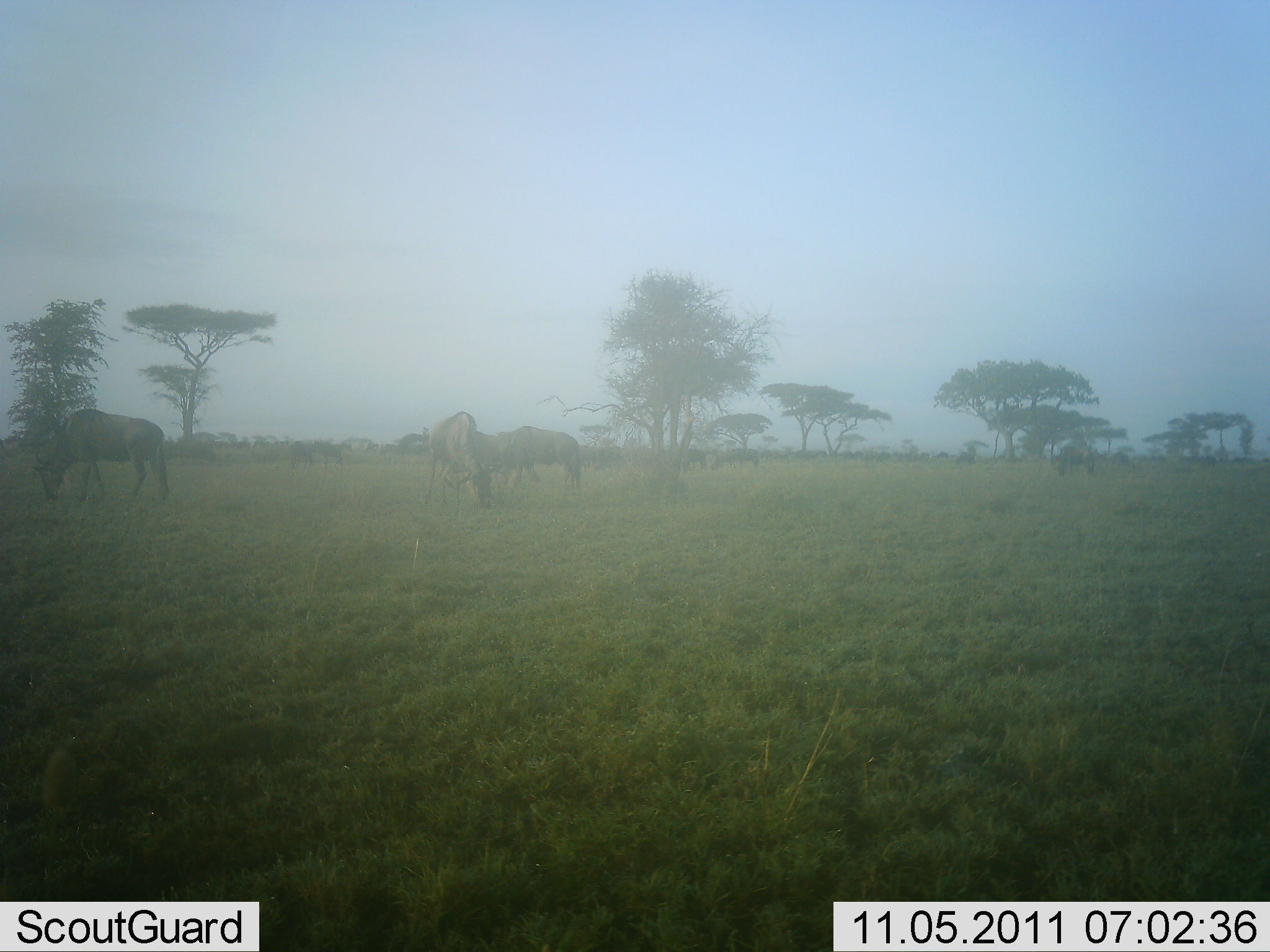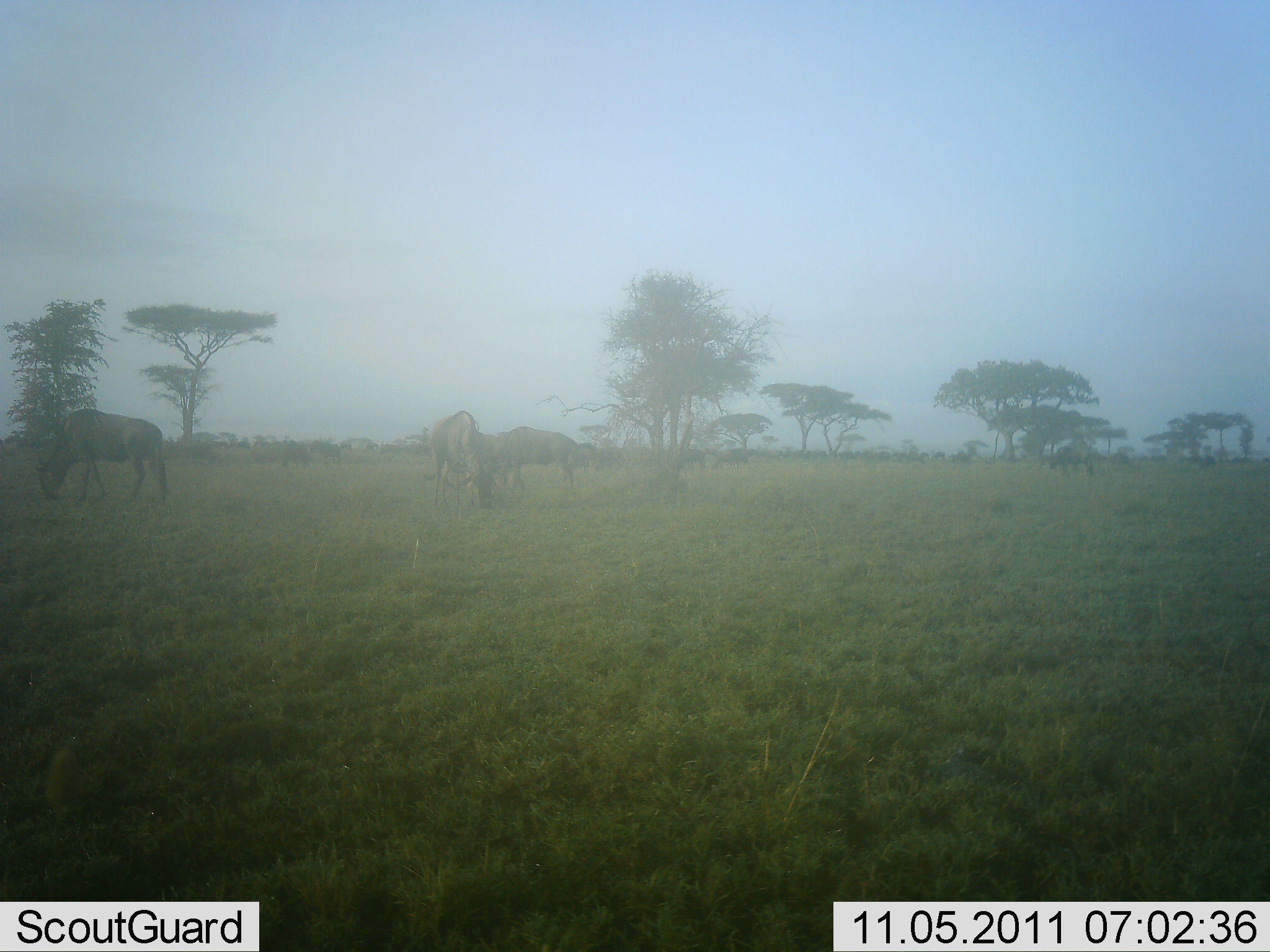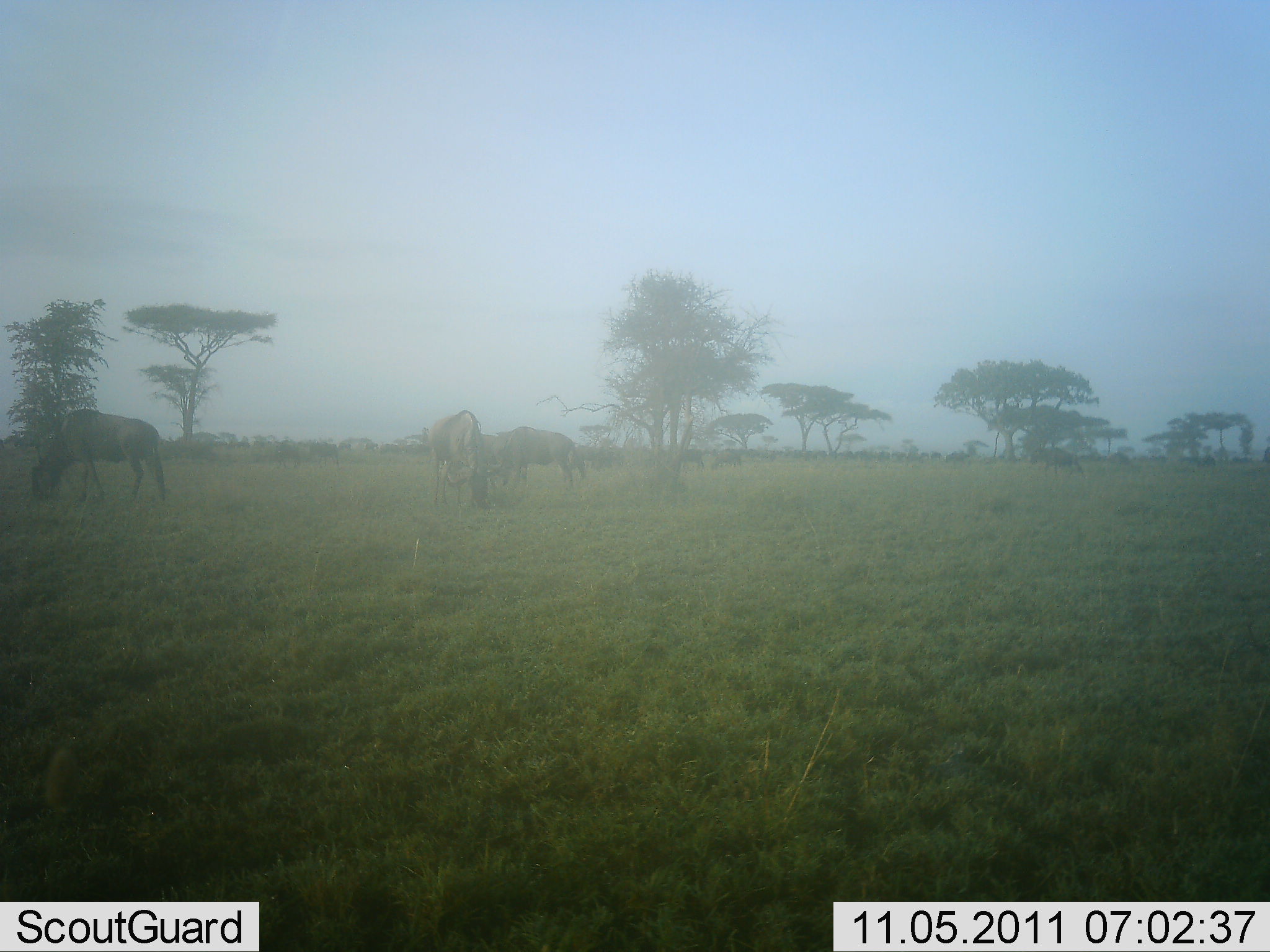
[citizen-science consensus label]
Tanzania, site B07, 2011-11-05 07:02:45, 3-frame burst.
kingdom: Animalia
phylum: Chordata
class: Mammalia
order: Artiodactyla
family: Bovidae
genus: Connochaetes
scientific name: Connochaetes taurinus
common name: blue wildebeest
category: wildebeest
Wildebeest (blue wildebeest) (Connochaetes taurinus), count 3. Behavior (volunteer vote fractions): standing 36%, resting 0%, moving 0%, interacting 0%. Young present (vote fraction): 0%. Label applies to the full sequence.